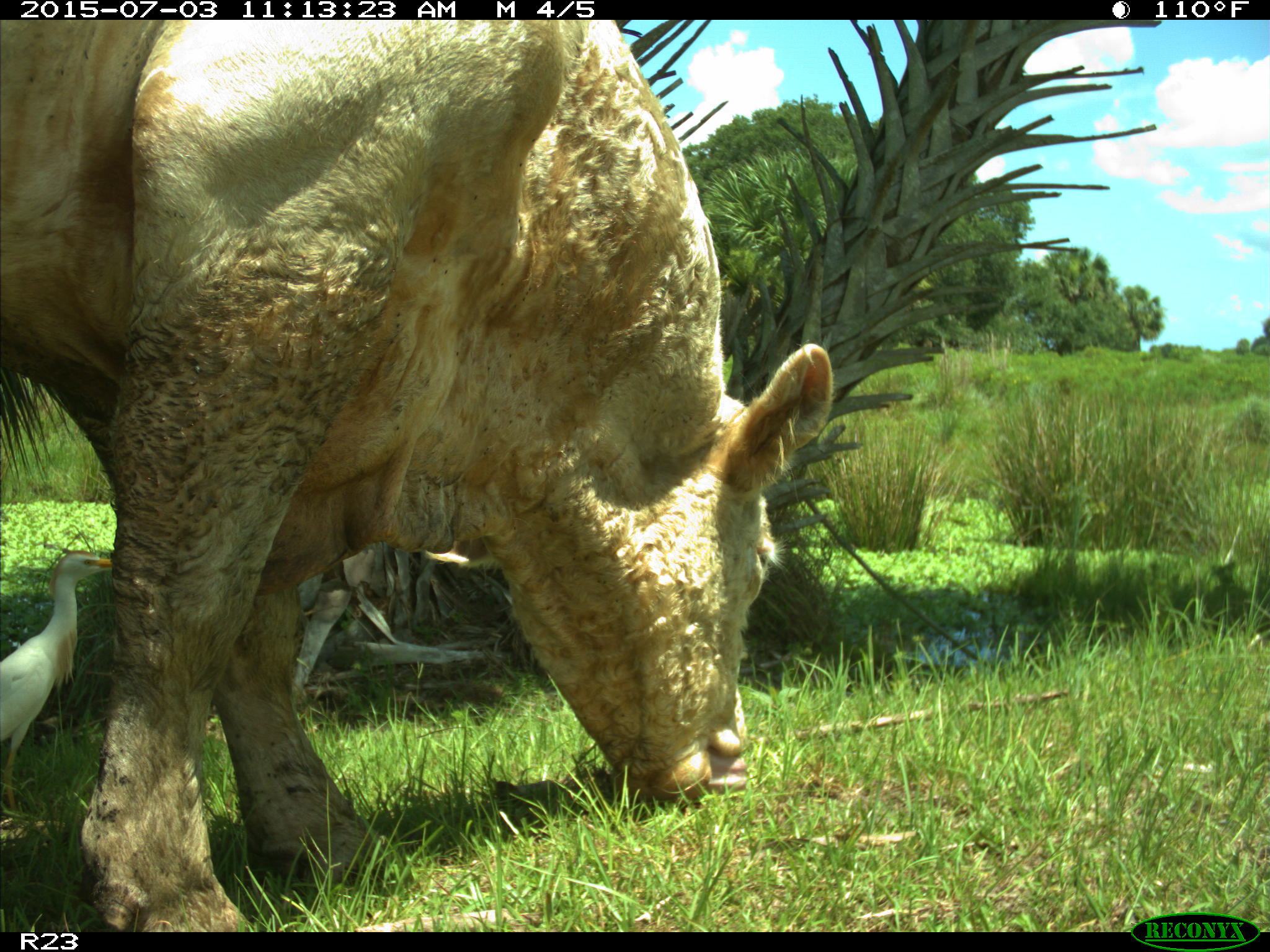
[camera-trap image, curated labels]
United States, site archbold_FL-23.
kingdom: Animalia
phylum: Chordata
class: Mammalia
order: Artiodactyla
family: Bovidae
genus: Bos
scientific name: Bos taurus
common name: domestic cow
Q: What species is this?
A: Bos taurus (domestic cow).